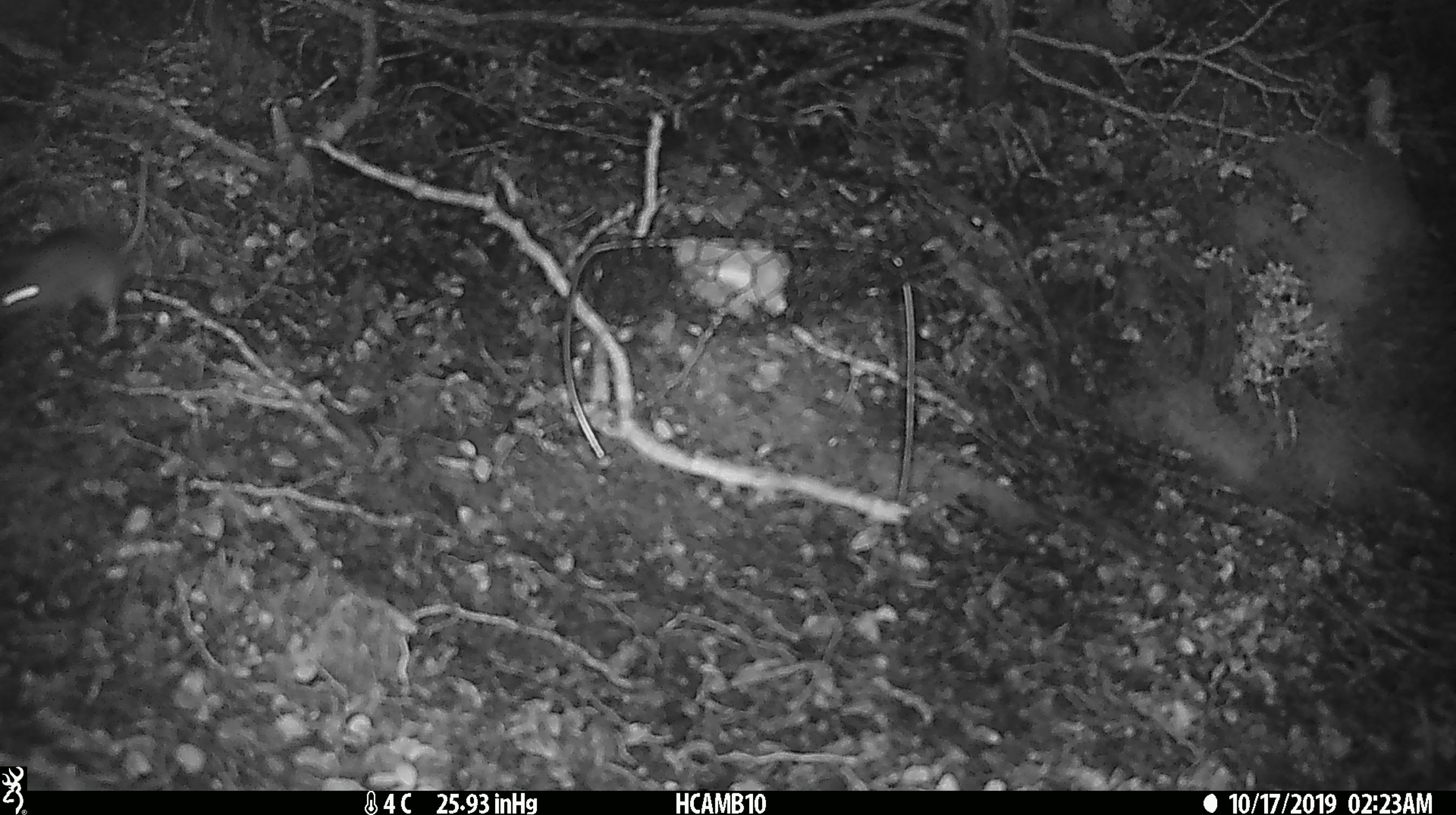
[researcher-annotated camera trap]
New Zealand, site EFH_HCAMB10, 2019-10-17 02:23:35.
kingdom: Animalia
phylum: Chordata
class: Mammalia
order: Rodentia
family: Muridae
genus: Mus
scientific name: Mus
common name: mouse